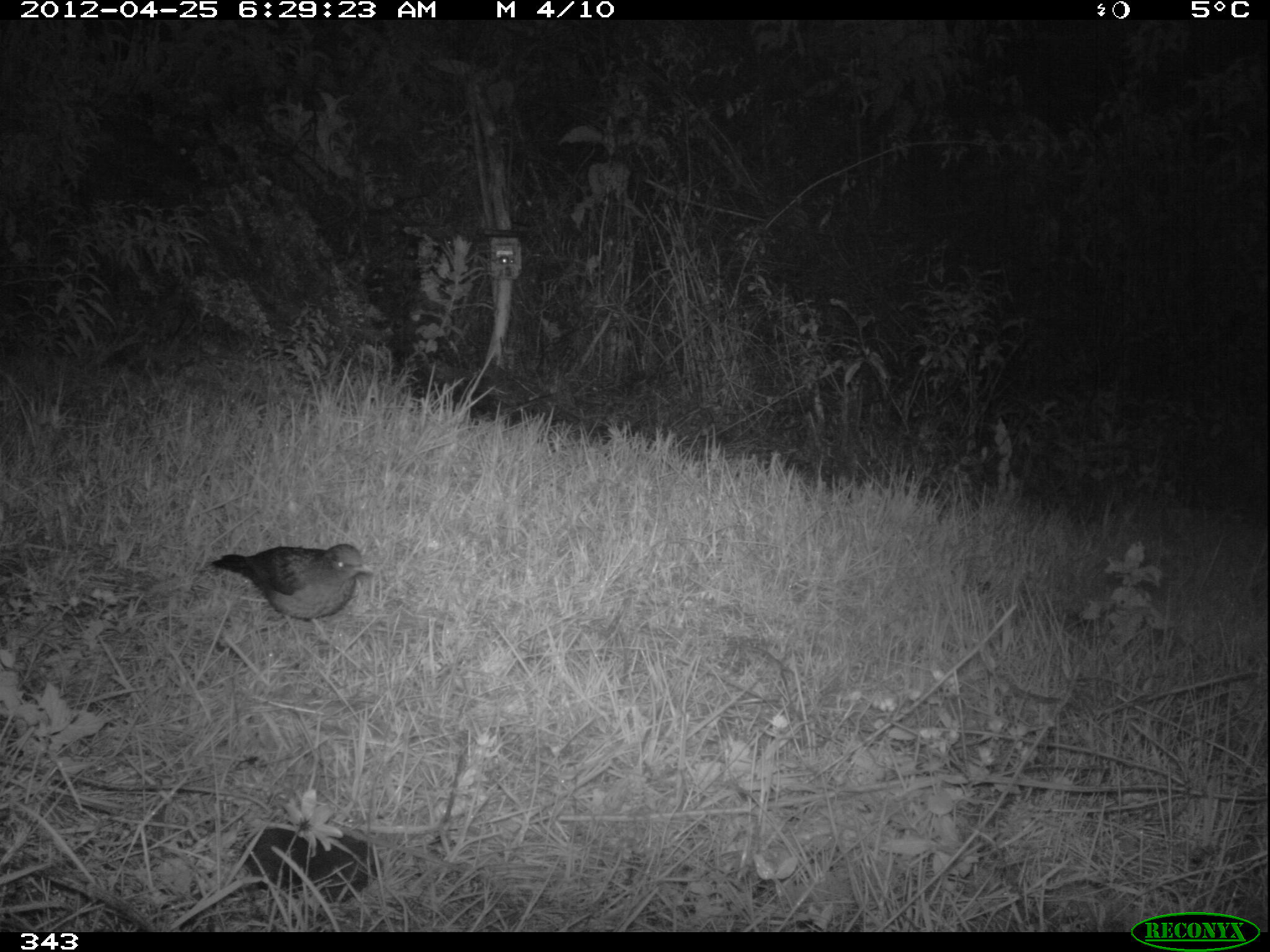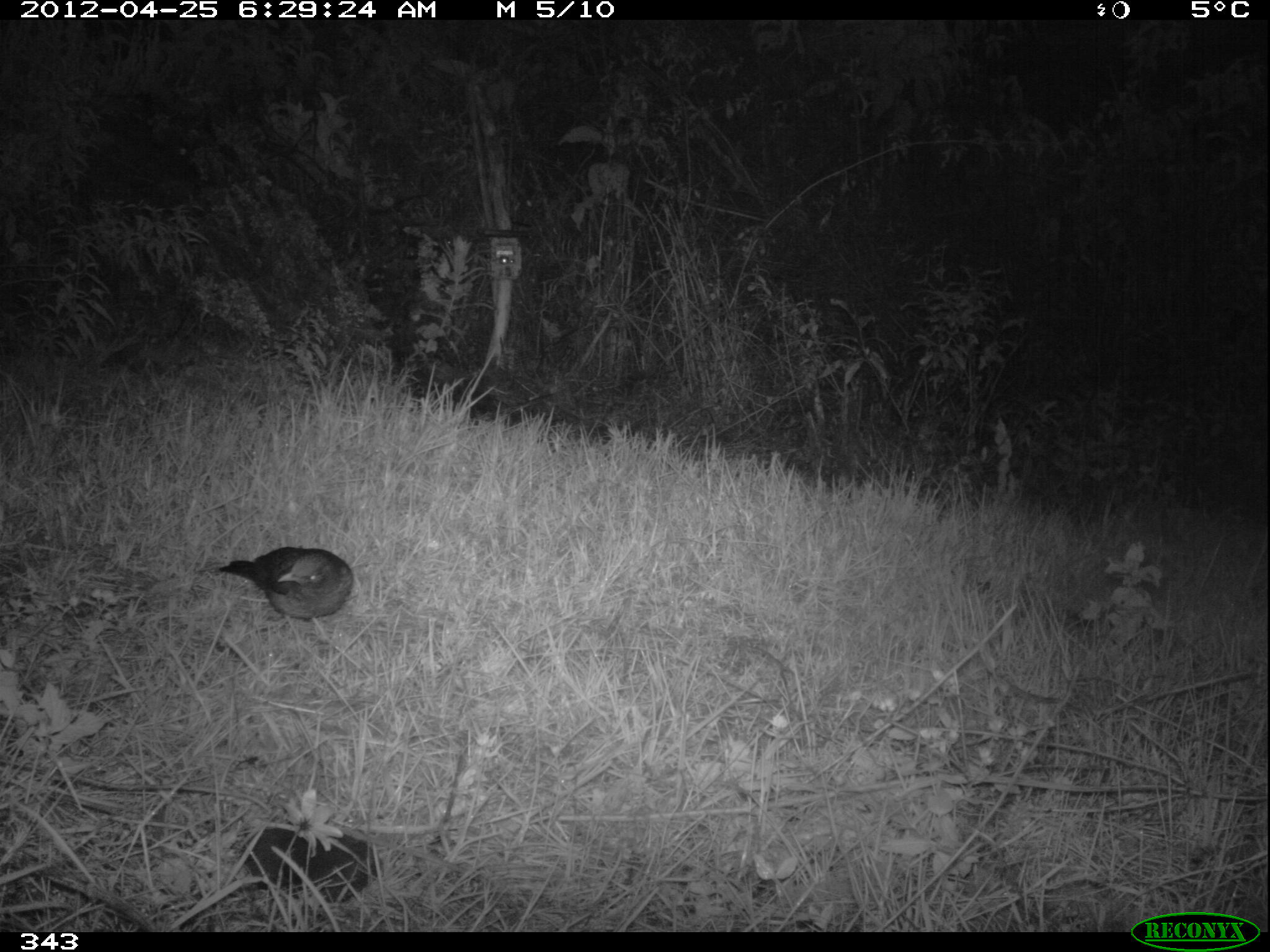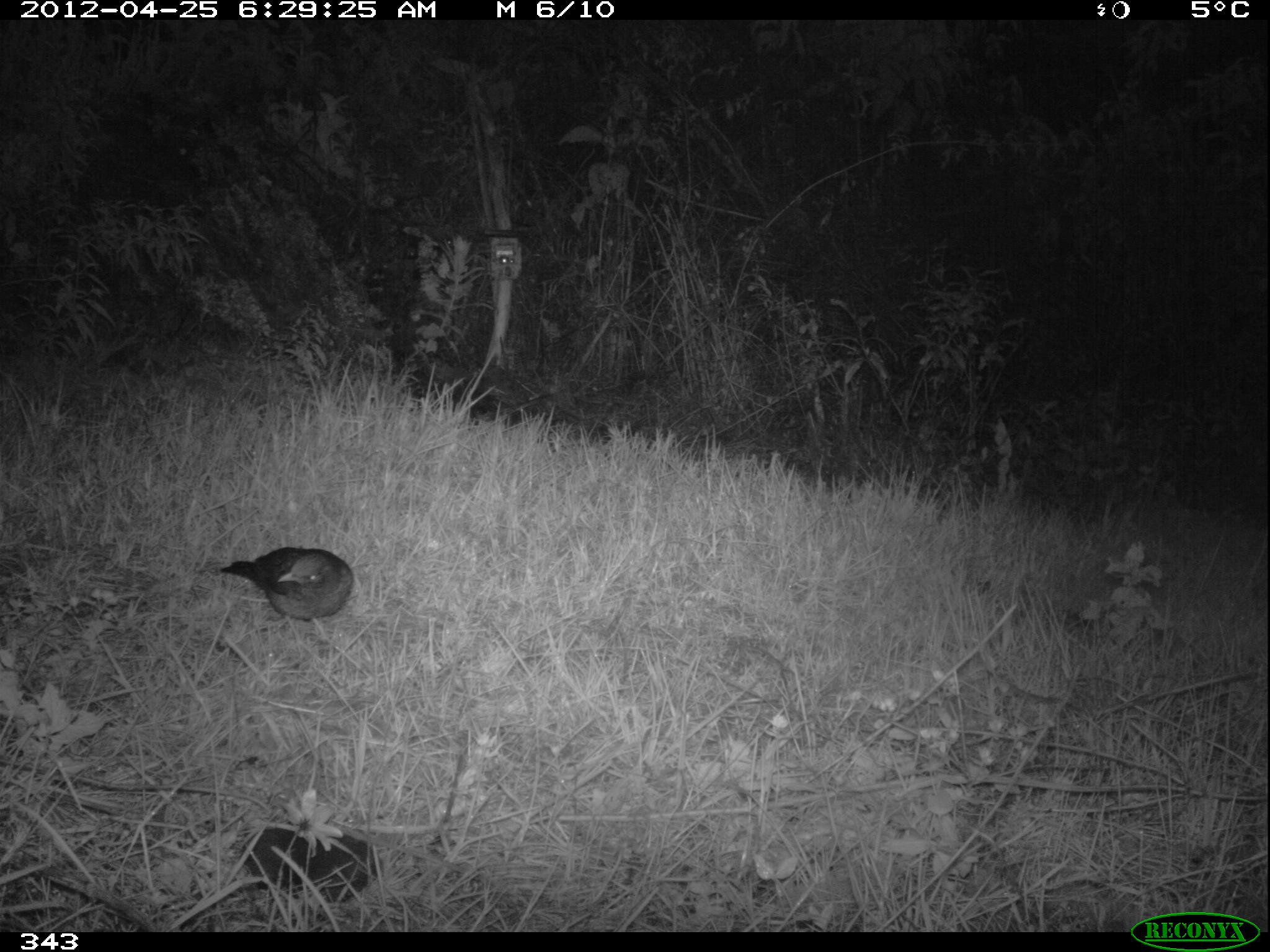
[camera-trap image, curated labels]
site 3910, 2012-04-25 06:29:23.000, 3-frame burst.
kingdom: Animalia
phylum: Chordata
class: Aves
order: Passeriformes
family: Turdidae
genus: Turdus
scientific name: Turdus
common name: true thrushes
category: turdus sp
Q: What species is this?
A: Turdus sp (true thrushes) (Turdus).